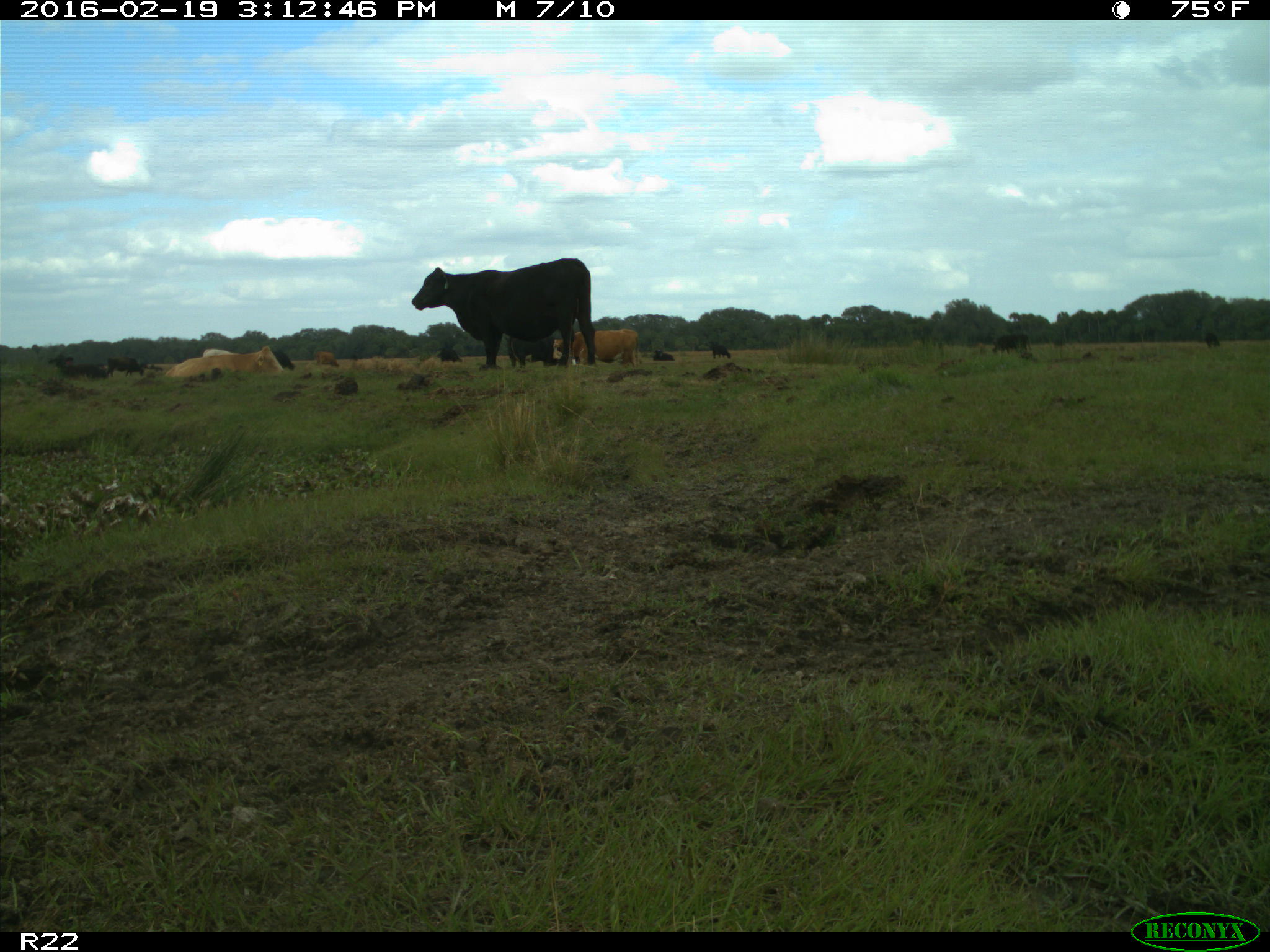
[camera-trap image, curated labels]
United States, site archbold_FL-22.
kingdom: Animalia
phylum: Chordata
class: Mammalia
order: Artiodactyla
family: Bovidae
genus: Bos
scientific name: Bos taurus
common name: domestic cow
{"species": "Bos taurus (domestic cow)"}